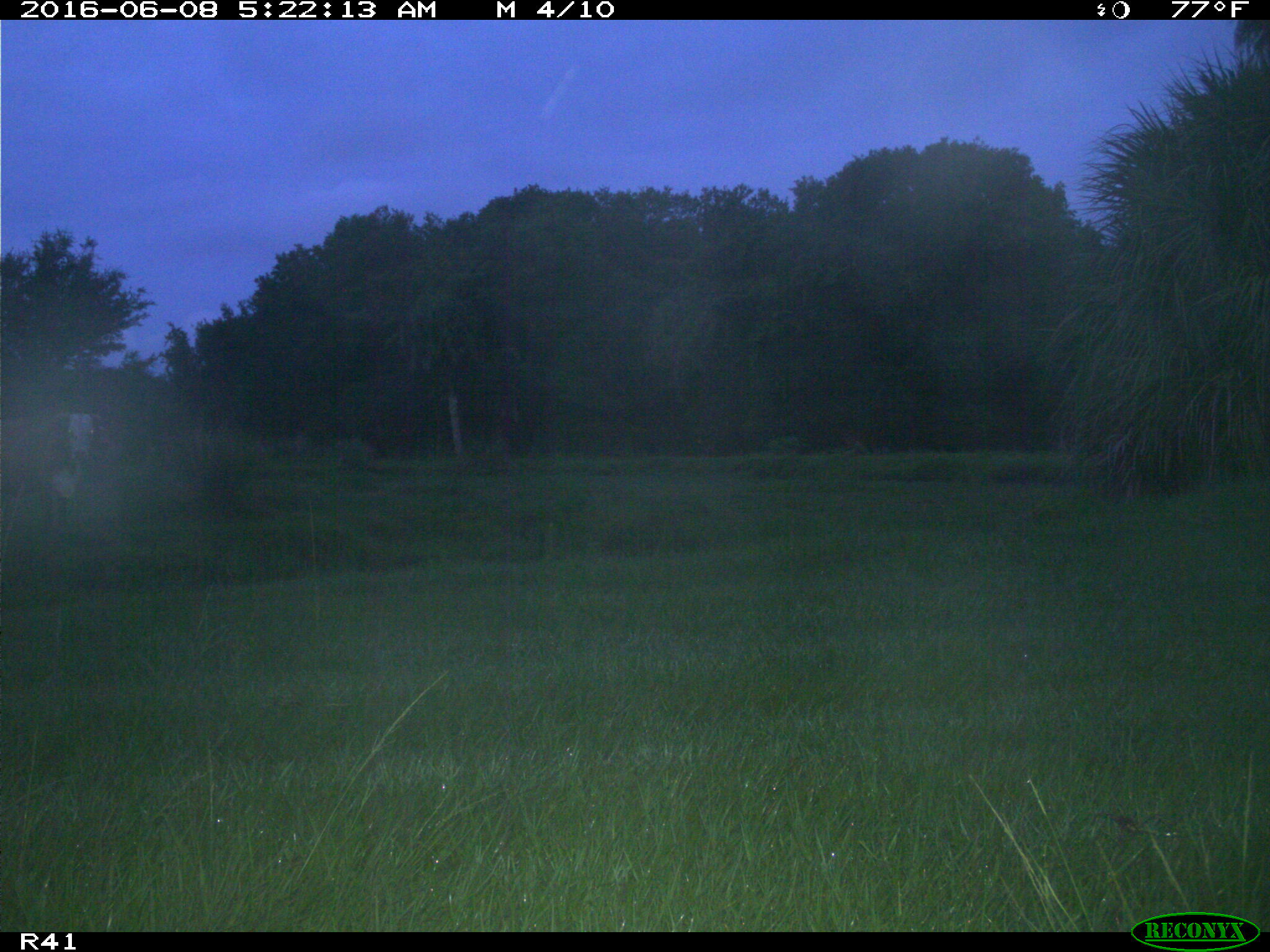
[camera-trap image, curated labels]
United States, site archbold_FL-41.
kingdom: Animalia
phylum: Chordata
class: Mammalia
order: Artiodactyla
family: Bovidae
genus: Bos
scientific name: Bos taurus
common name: domestic cow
Bos taurus (domestic cow).